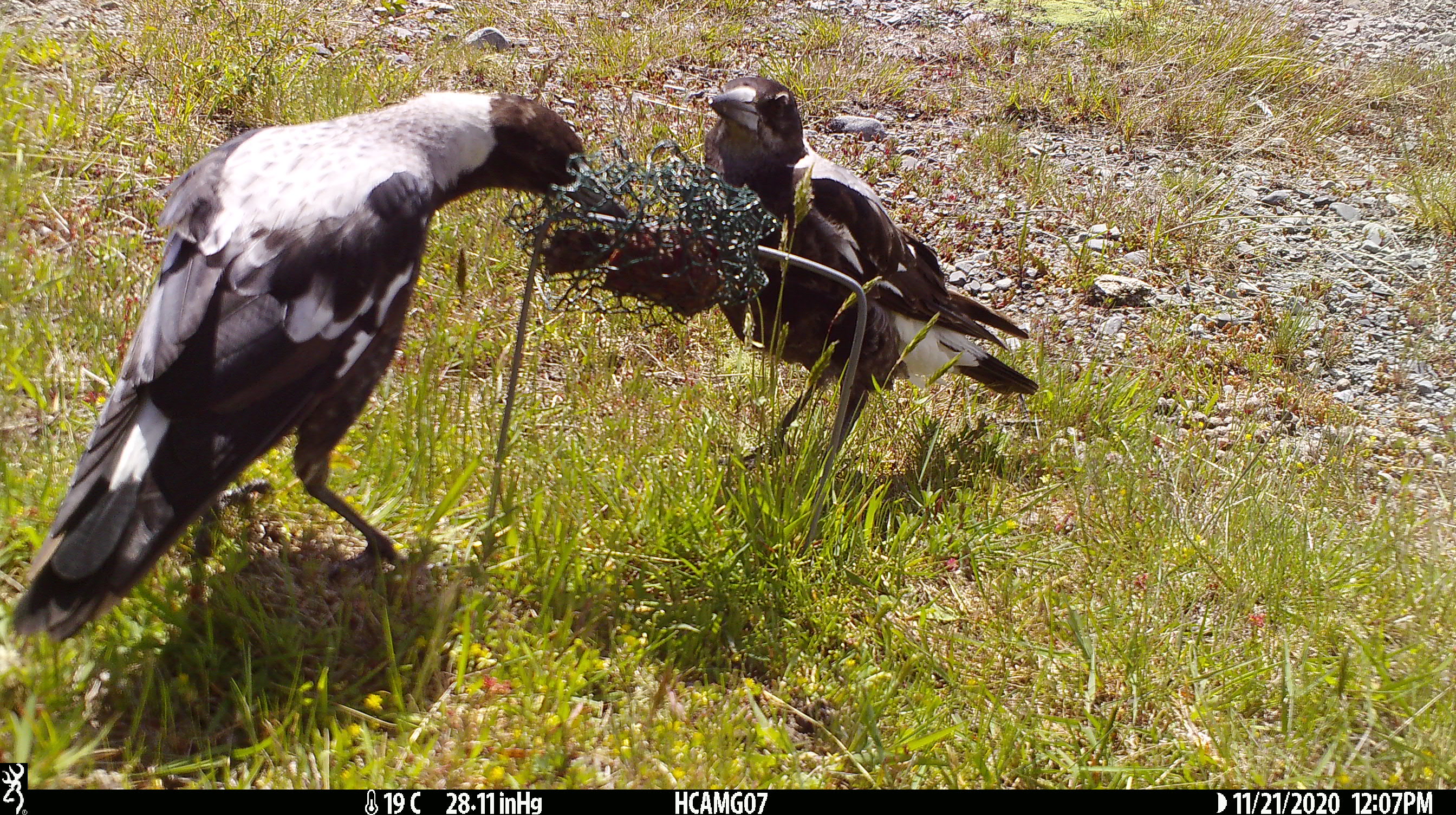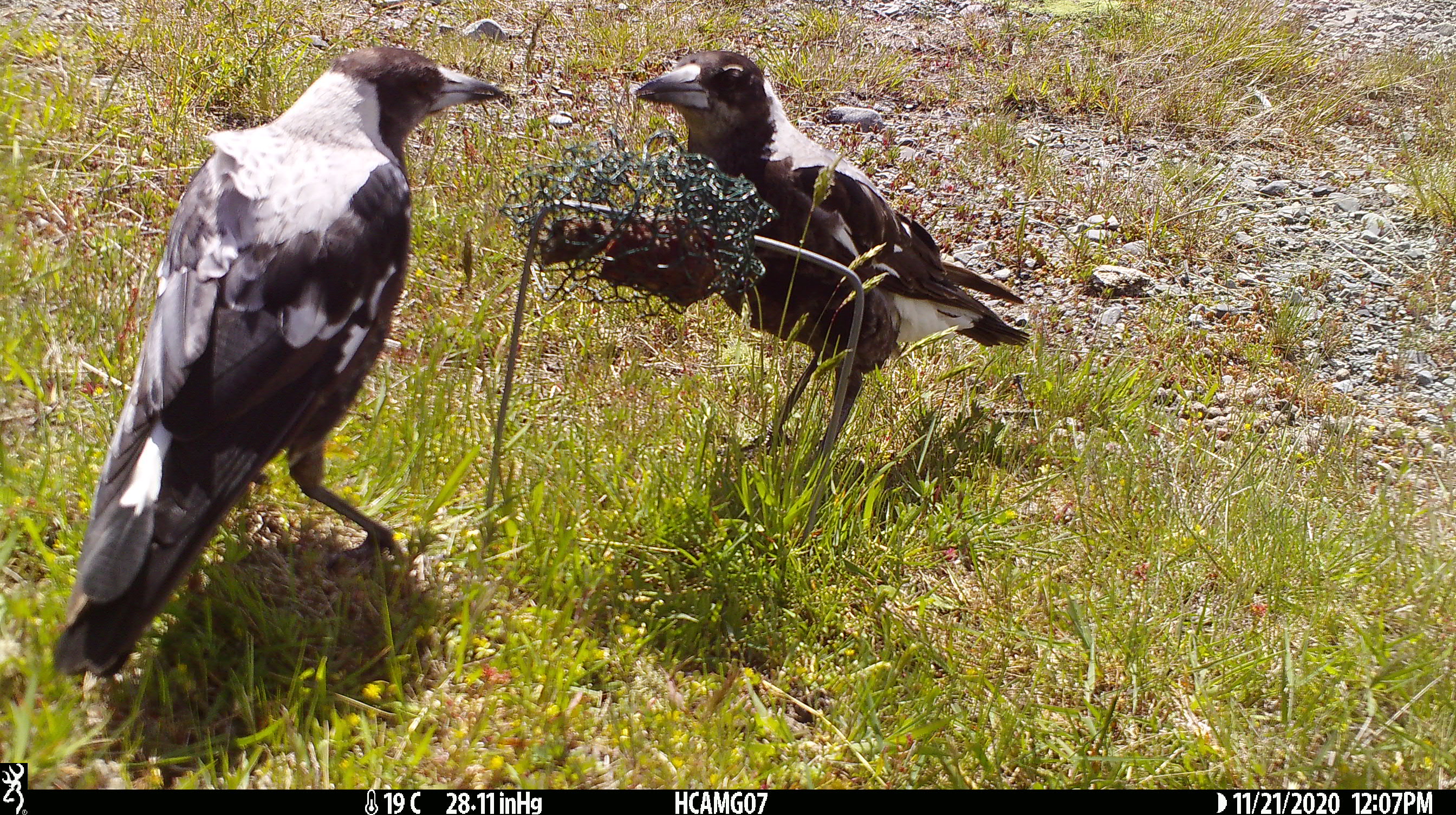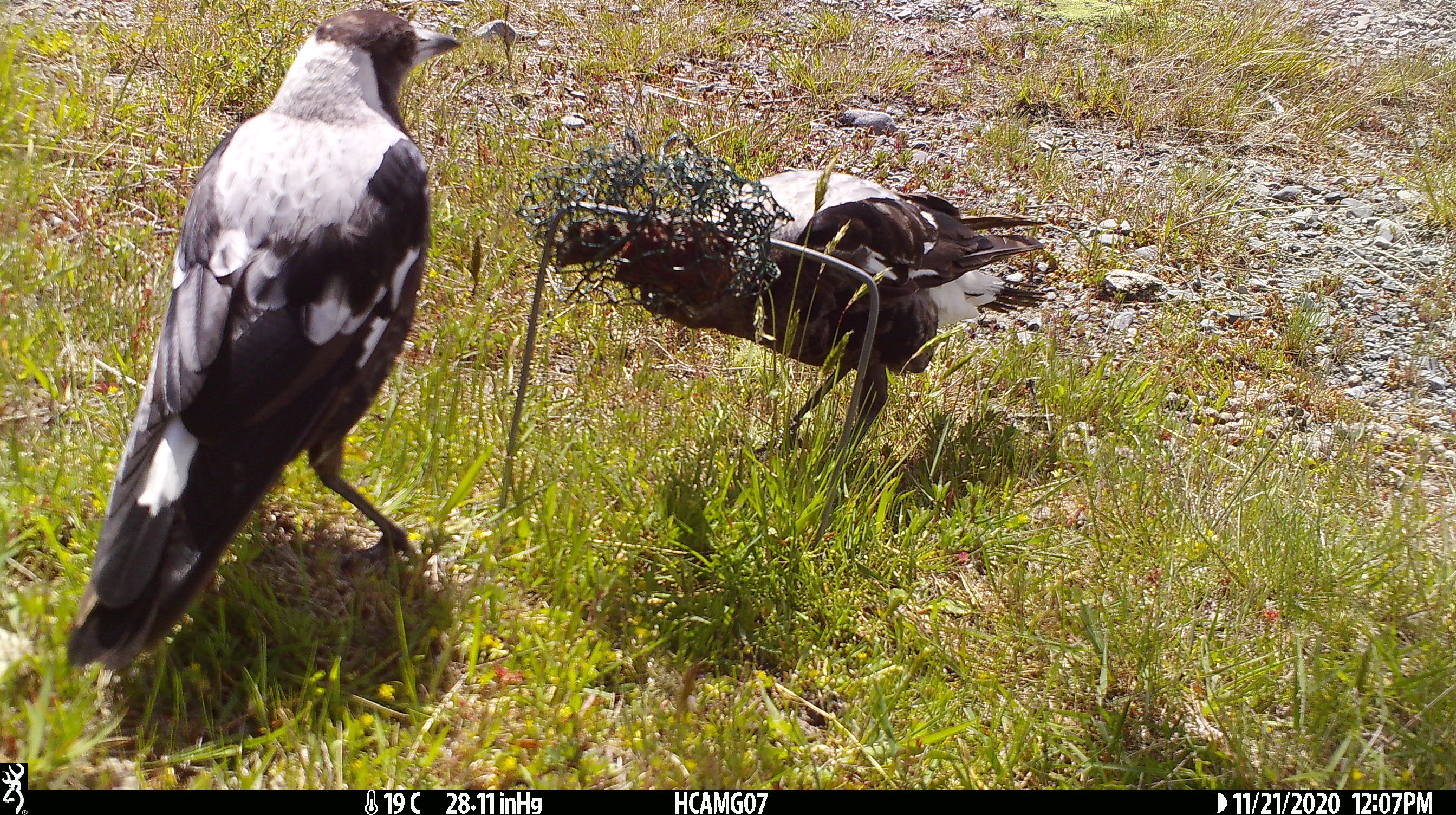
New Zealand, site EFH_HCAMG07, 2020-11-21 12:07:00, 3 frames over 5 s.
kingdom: Animalia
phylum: Chordata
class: Aves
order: Passeriformes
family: Artamidae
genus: Gymnorhina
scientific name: Gymnorhina tibicen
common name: australian magpie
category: magpie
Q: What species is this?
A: Magpie (australian magpie) (Gymnorhina tibicen).